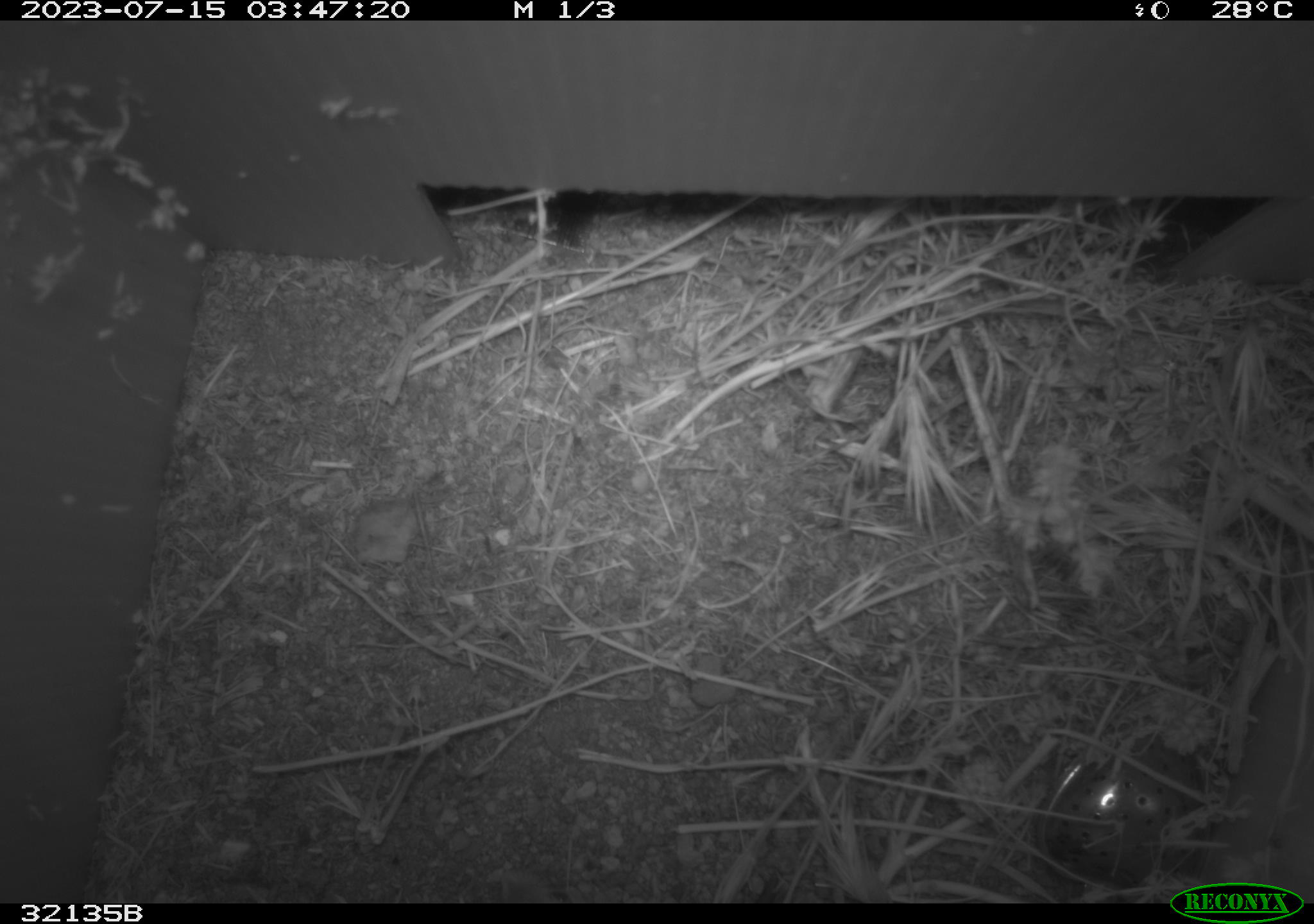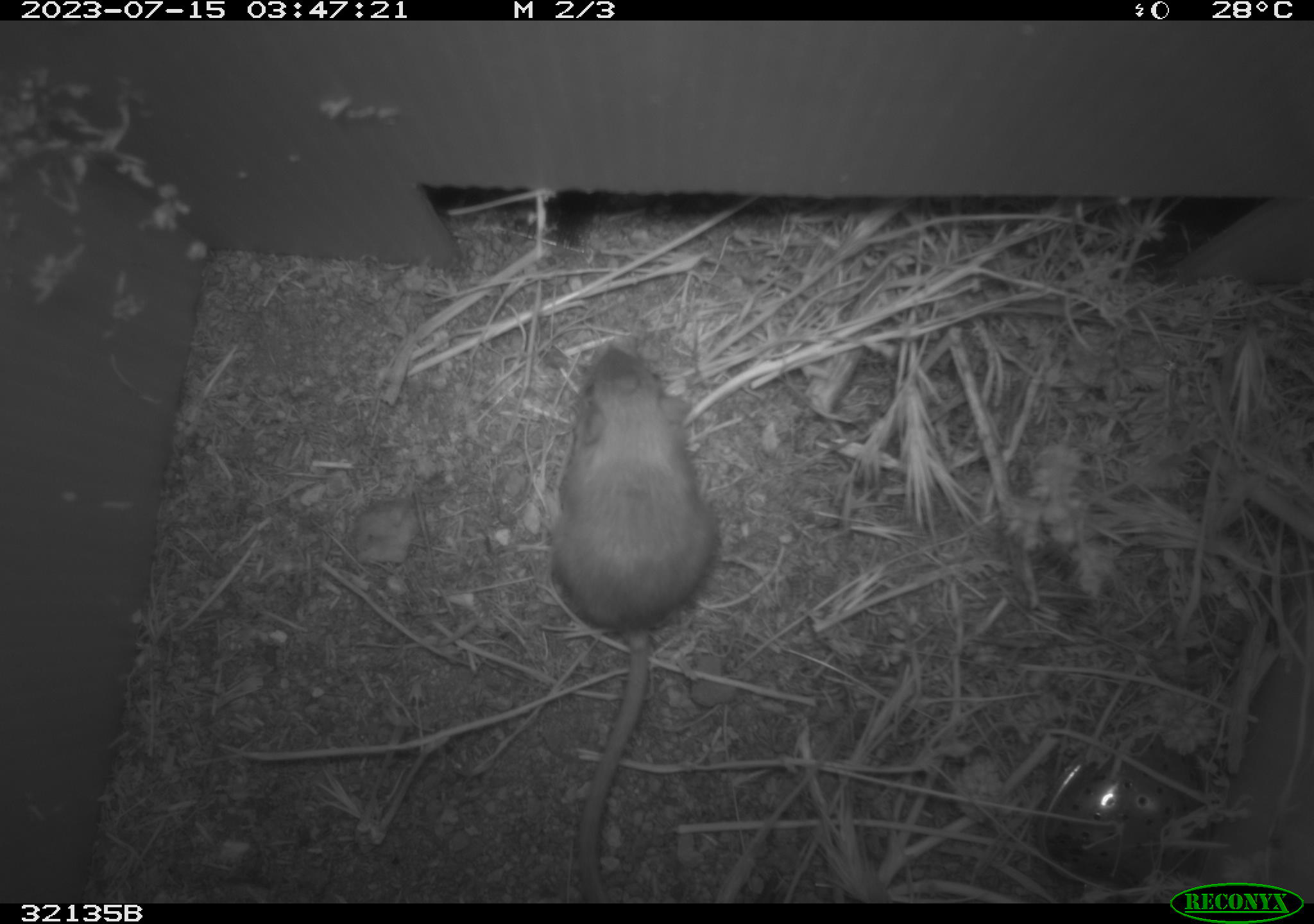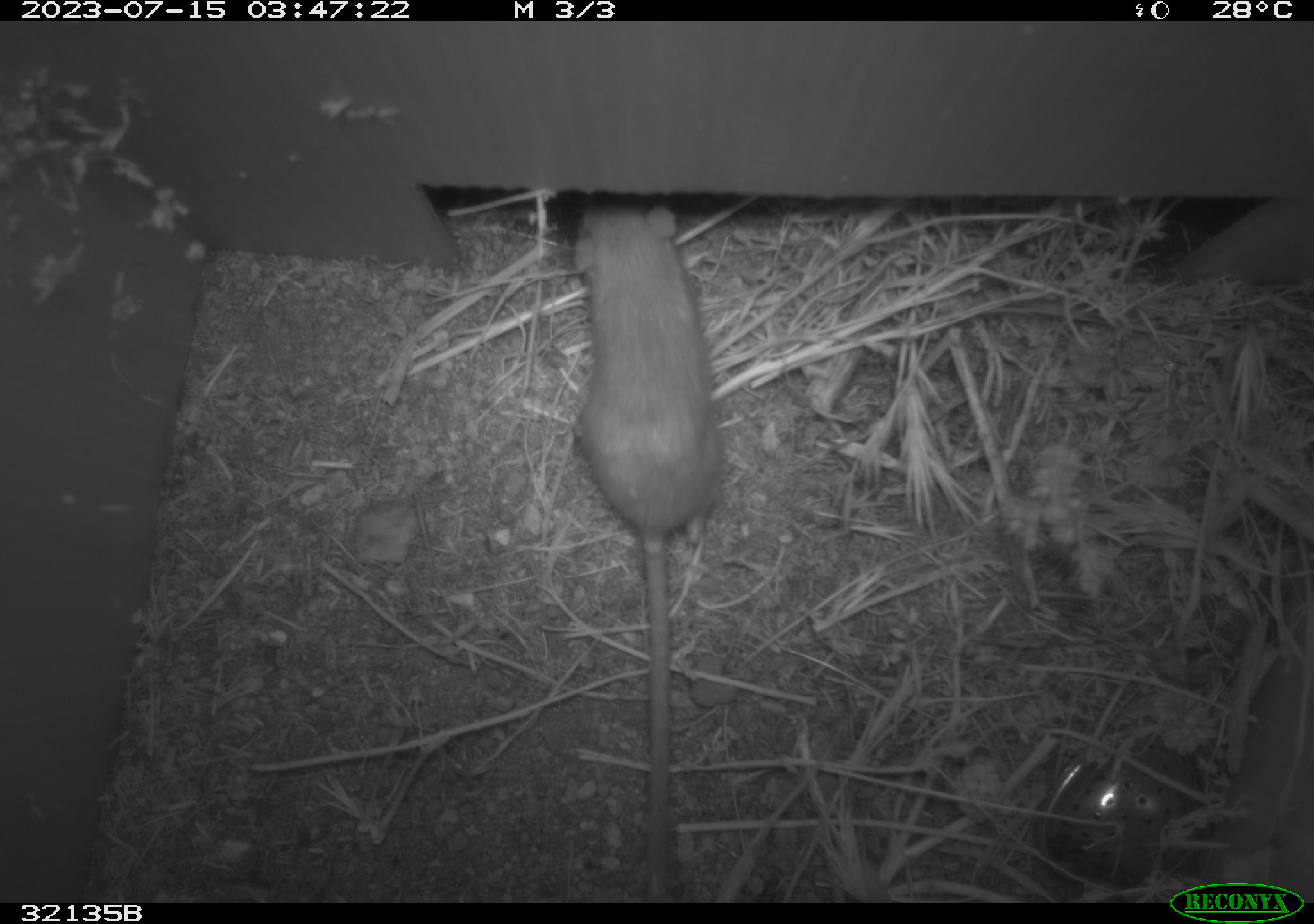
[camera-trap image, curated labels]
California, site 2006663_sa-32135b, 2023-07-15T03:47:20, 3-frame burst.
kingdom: Animalia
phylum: Chordata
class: Mammalia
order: Rodentia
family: Heteromyidae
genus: Dipodomys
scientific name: Dipodomys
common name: kangaroo rats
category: dipodomys species